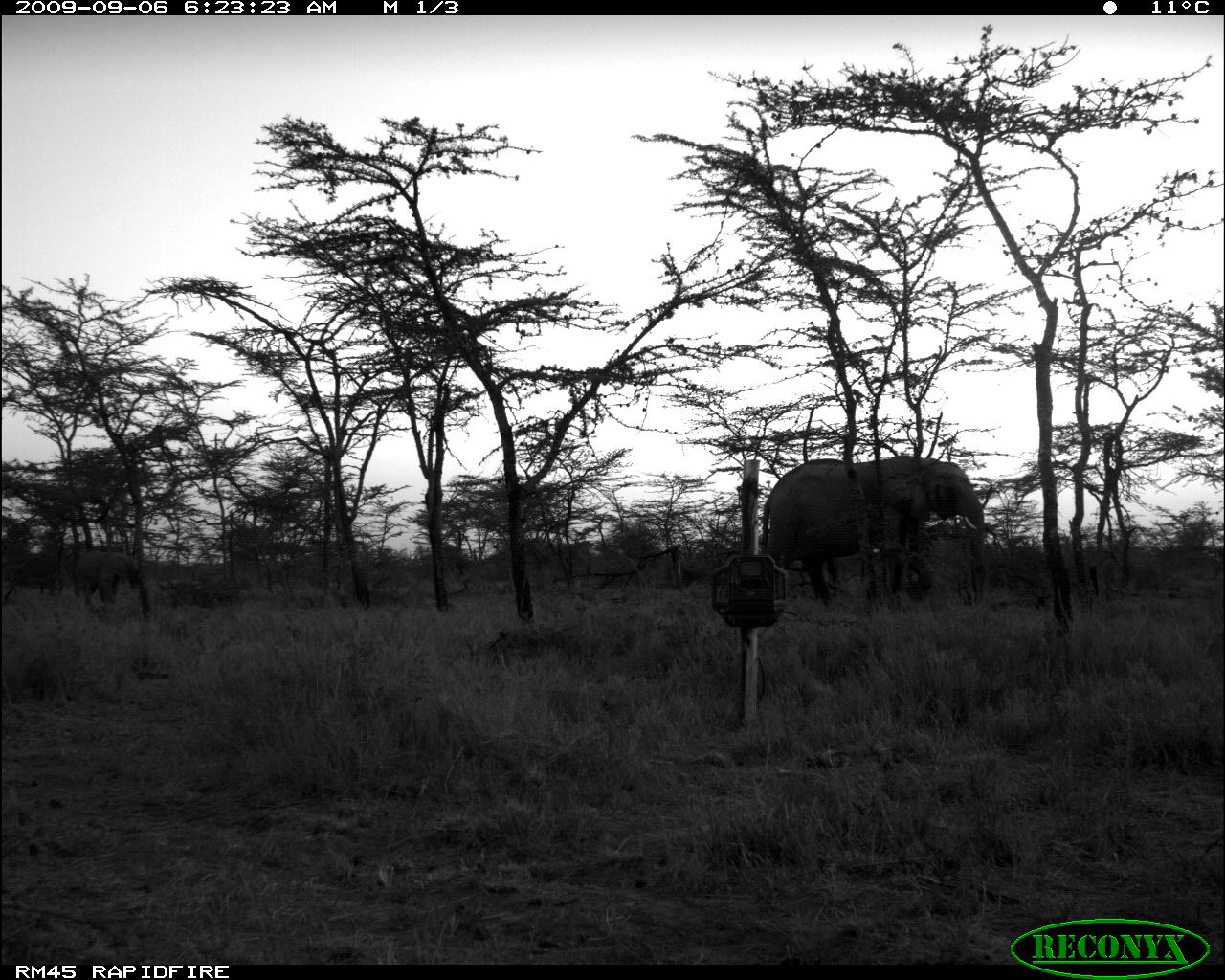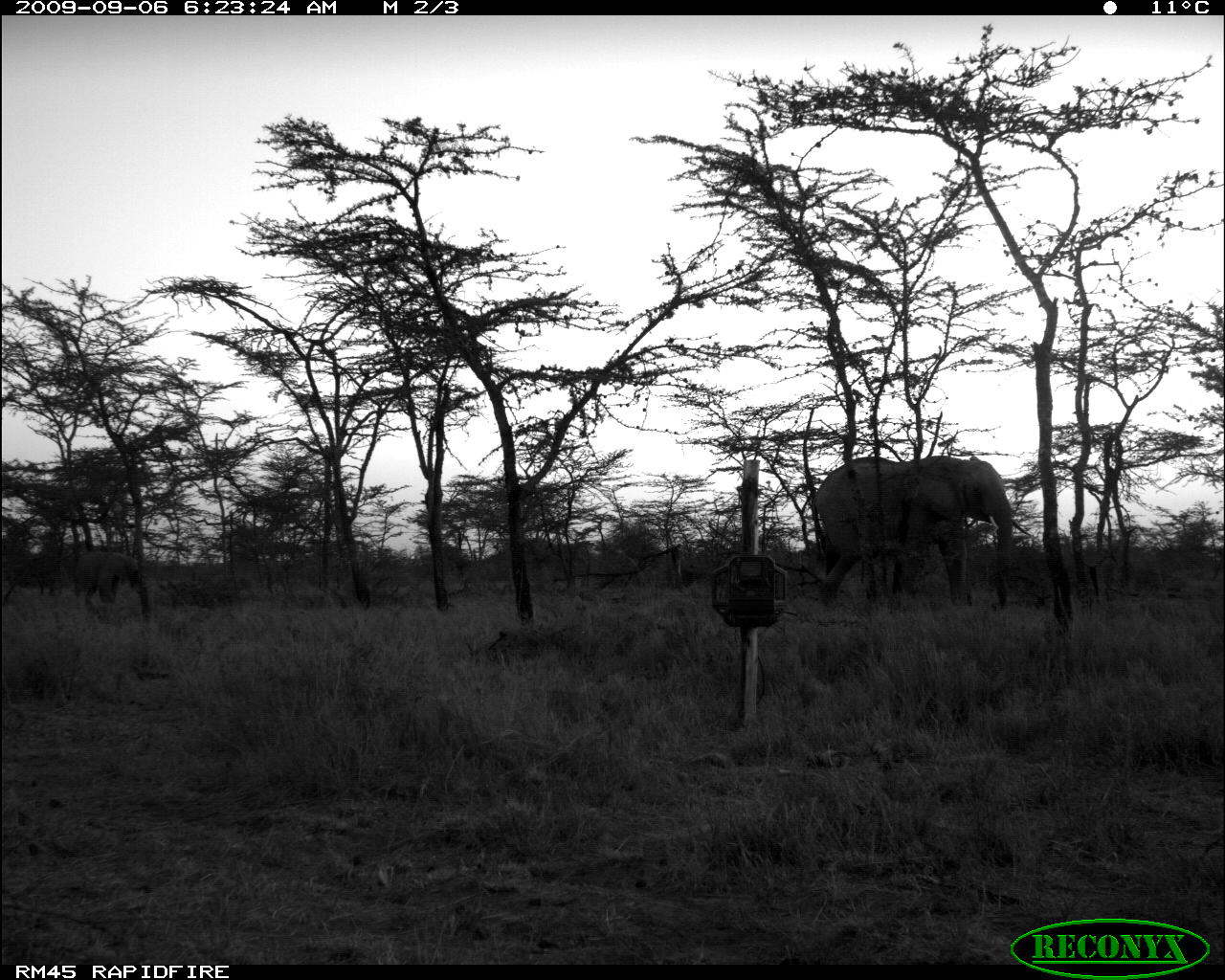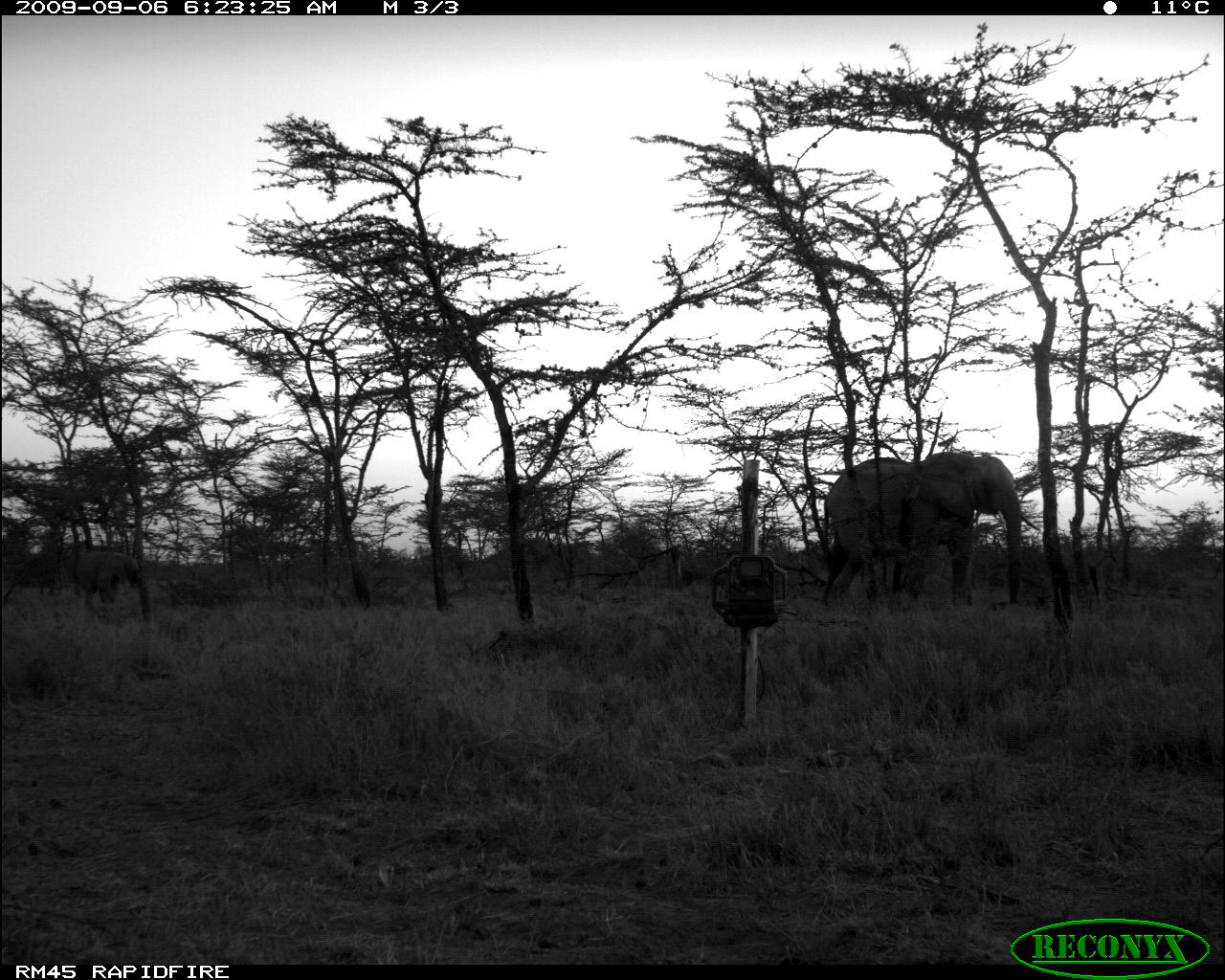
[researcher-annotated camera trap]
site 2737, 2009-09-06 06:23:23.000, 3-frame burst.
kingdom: Animalia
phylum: Chordata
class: Mammalia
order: Proboscidea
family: Elephantidae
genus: Loxodonta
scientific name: Loxodonta africana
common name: african bush elephant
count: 2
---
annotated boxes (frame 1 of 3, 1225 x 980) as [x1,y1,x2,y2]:
loxodonta africana: [762,455,991,606]; [74,547,141,603]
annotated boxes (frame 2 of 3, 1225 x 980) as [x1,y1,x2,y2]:
loxodonta africana: [811,455,1031,613]; [73,550,151,622]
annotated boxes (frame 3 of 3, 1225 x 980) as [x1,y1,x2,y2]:
loxodonta africana: [818,445,1041,609]; [72,550,143,603]